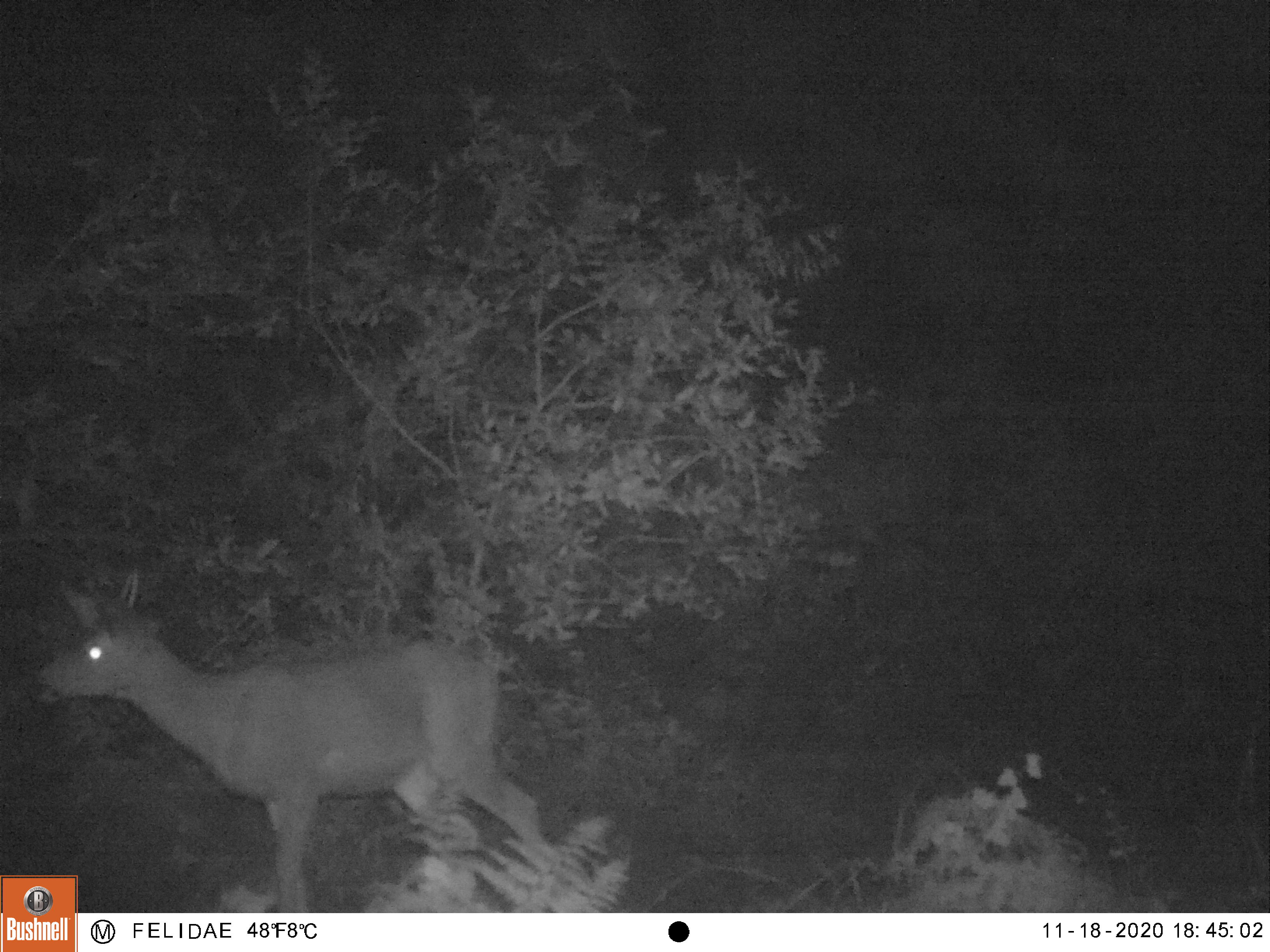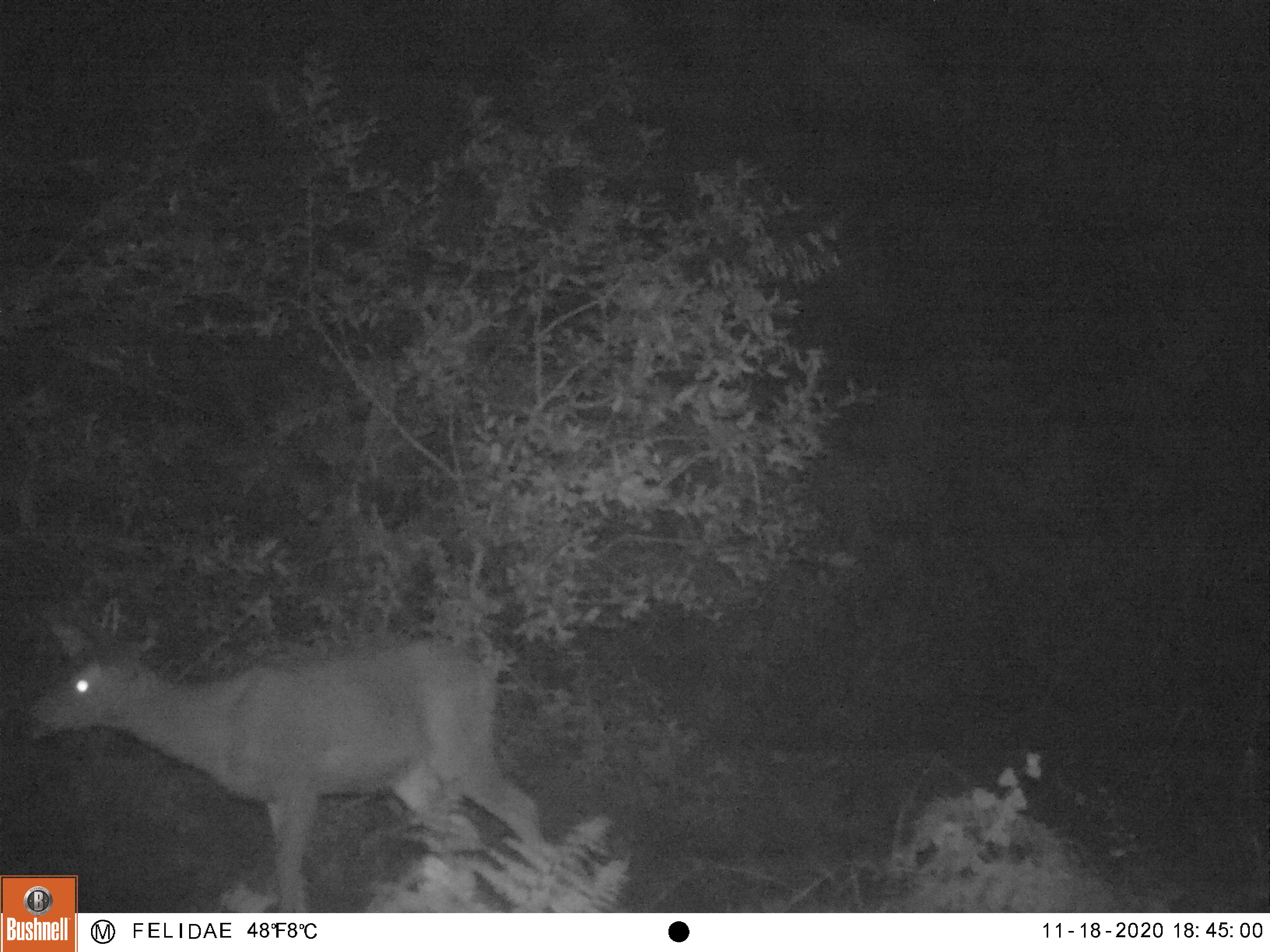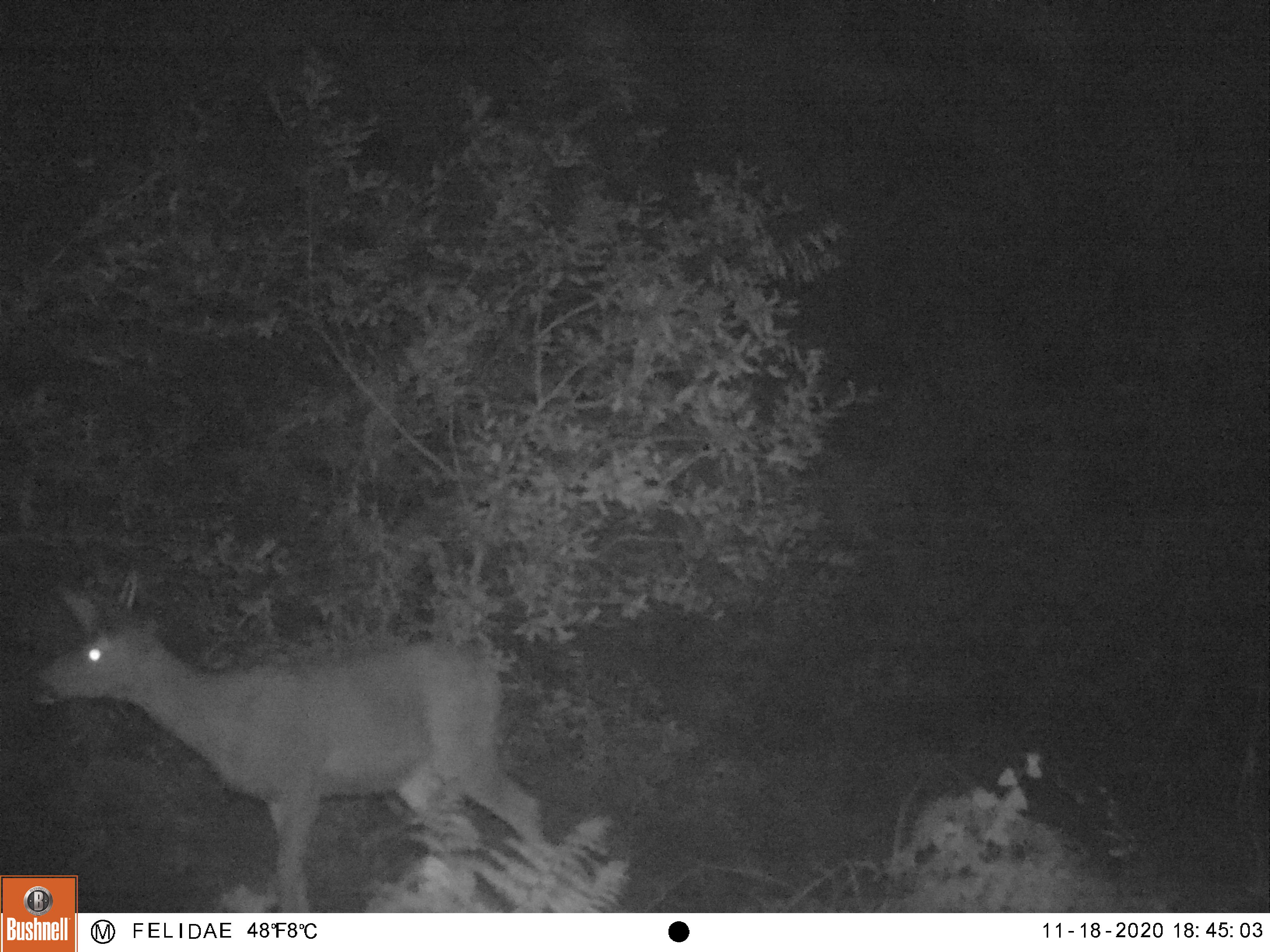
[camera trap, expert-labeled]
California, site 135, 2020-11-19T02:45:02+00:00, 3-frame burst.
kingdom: Animalia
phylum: Chordata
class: Mammalia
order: Artiodactyla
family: Cervidae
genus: Odocoileus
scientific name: Odocoileus hemionus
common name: mule deer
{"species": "mule deer (Odocoileus hemionus)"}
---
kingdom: Animalia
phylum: Chordata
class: Mammalia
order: Artiodactyla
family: Cervidae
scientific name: Cervidae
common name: elk or deer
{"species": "elk or deer (Cervidae)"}